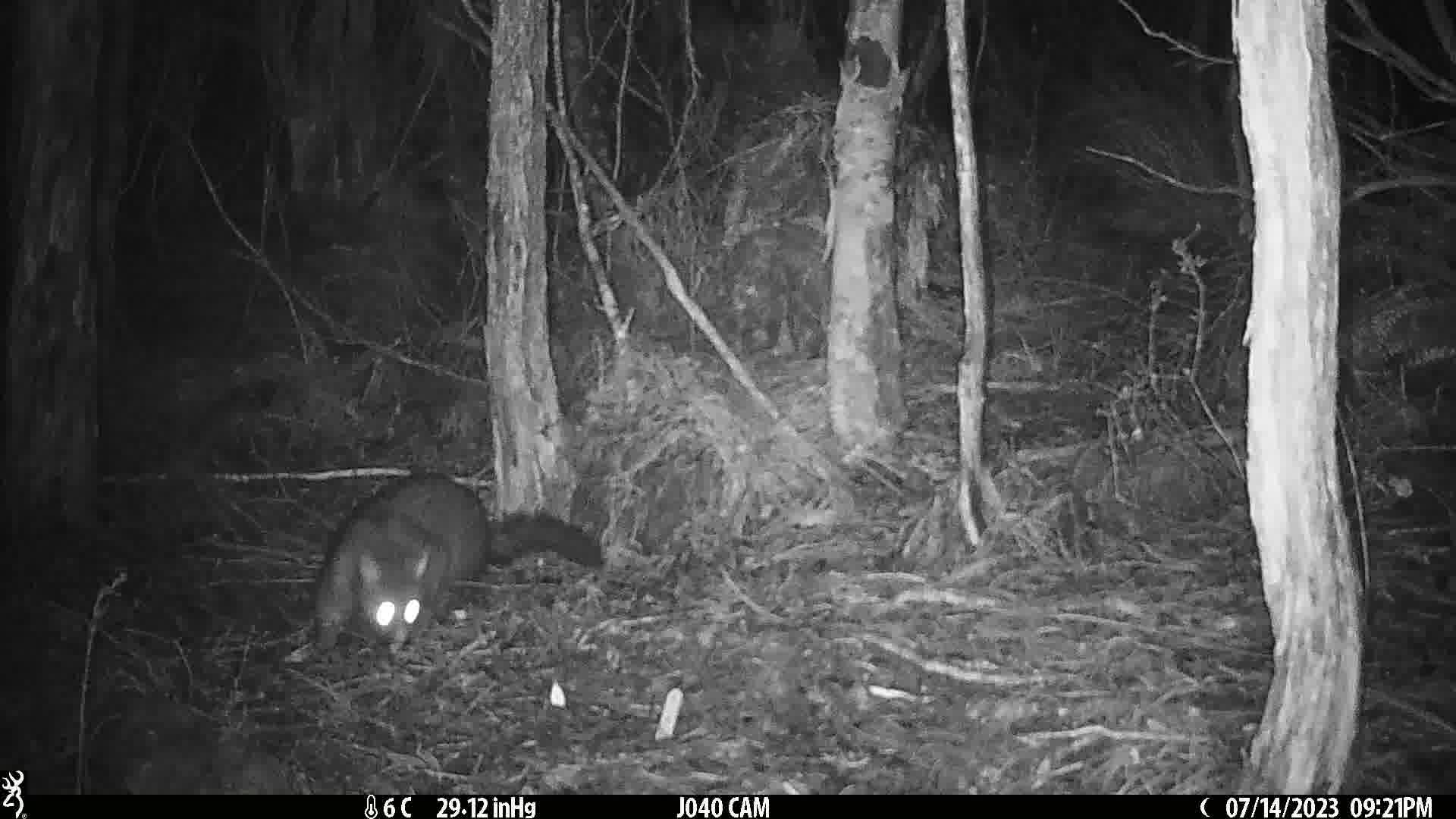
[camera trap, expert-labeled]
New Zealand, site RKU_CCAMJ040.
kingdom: Animalia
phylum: Chordata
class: Mammalia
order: Diprotodontia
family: Phalangeridae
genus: Trichosurus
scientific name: Trichosurus vulpecula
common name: common brushtail possum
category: possum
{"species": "possum (common brushtail possum) (Trichosurus vulpecula)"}